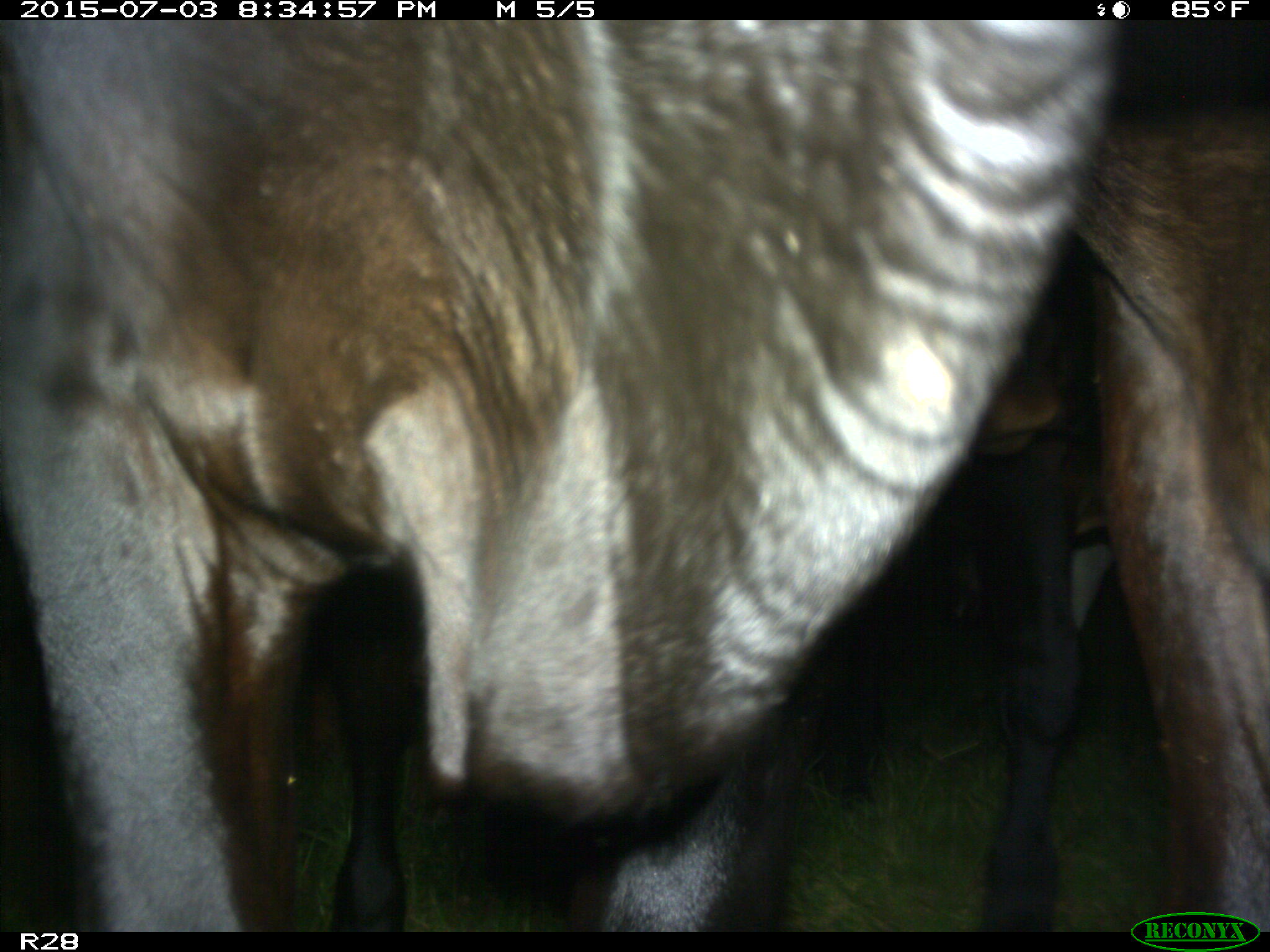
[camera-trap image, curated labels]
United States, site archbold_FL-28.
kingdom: Animalia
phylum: Chordata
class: Mammalia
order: Artiodactyla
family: Bovidae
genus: Bos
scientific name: Bos taurus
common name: domestic cow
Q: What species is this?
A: Bos taurus (domestic cow).